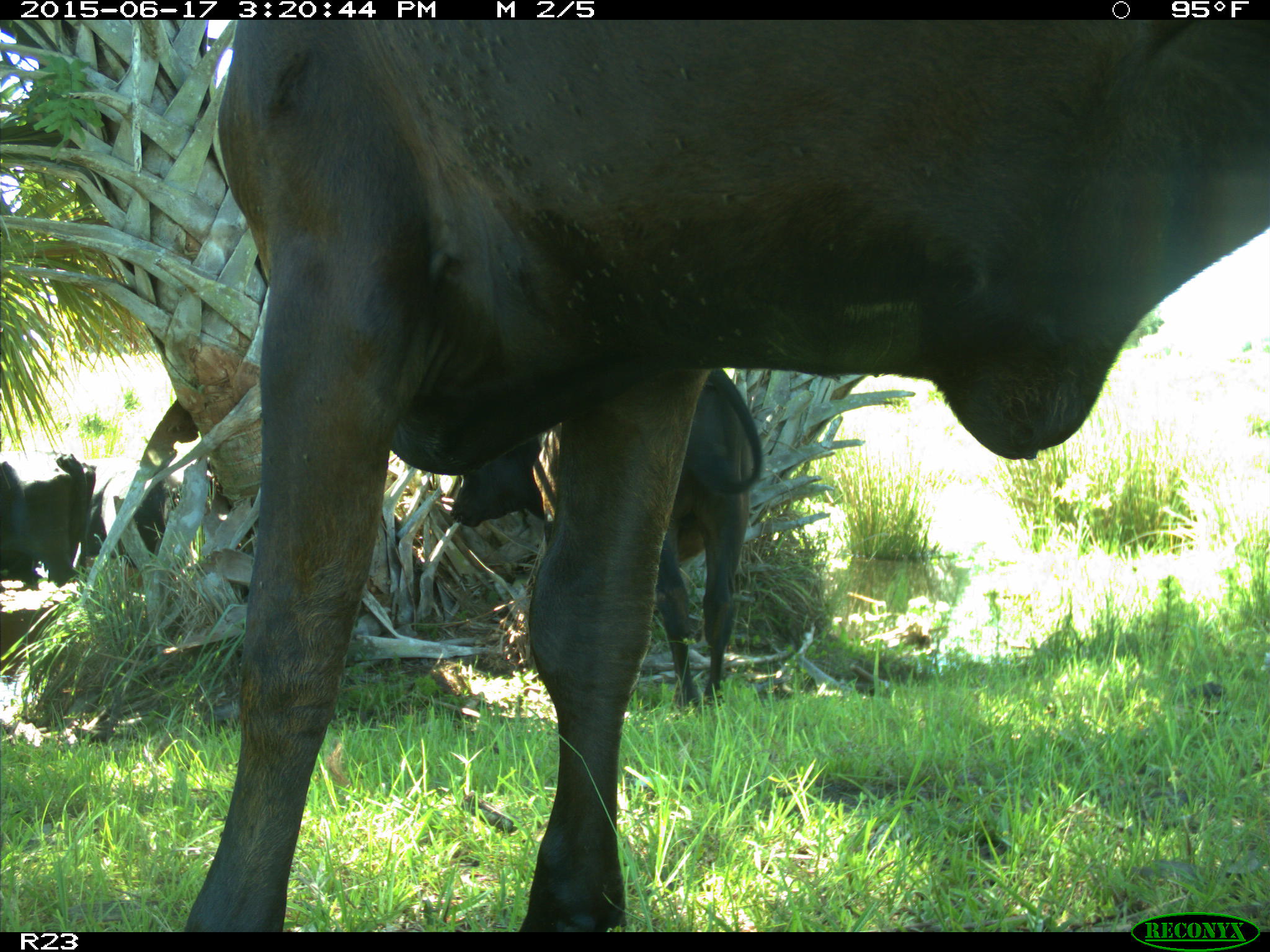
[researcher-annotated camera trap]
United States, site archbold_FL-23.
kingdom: Animalia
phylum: Chordata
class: Aves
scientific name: Aves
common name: birds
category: unidentified bird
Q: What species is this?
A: Unidentified bird (birds) (Aves).